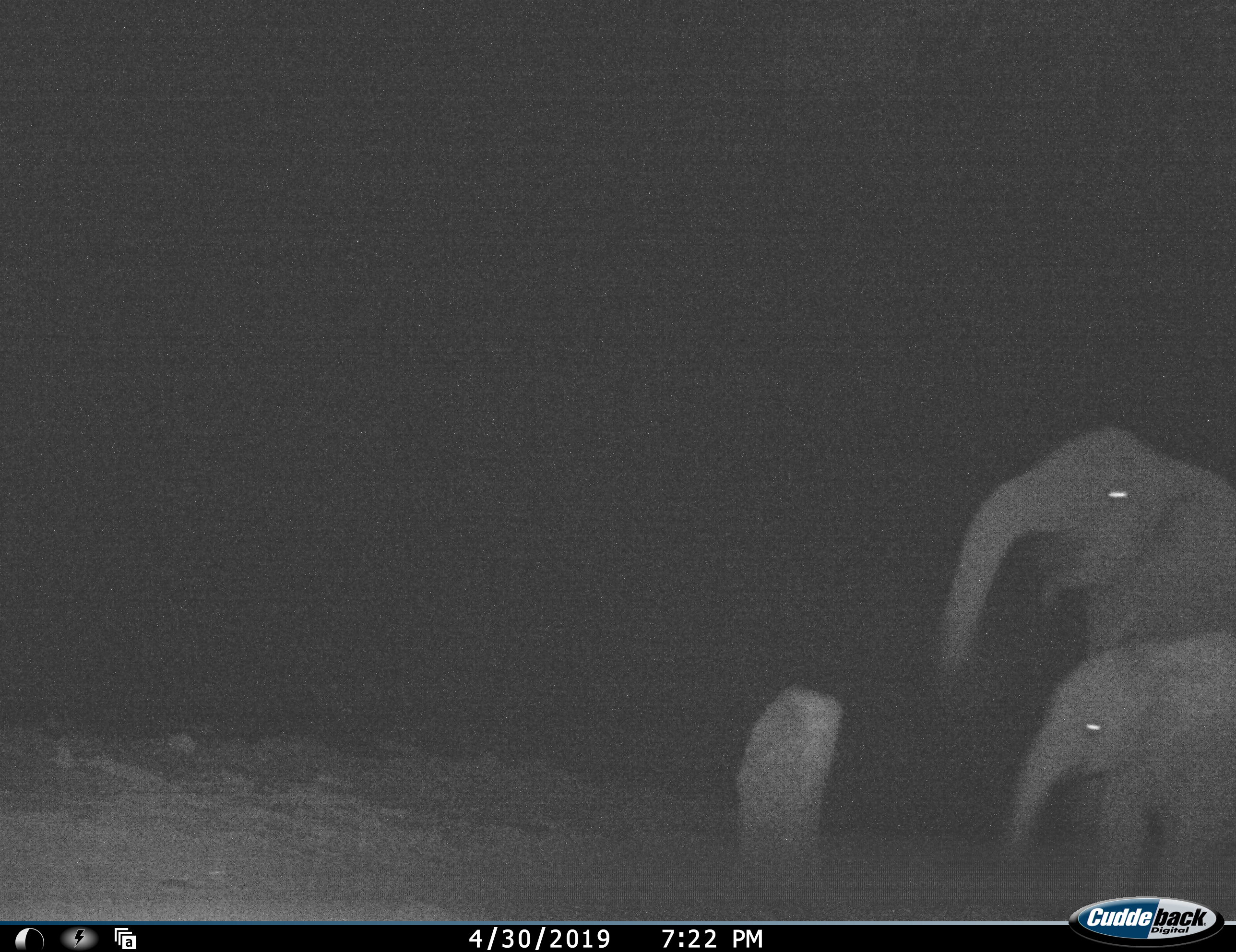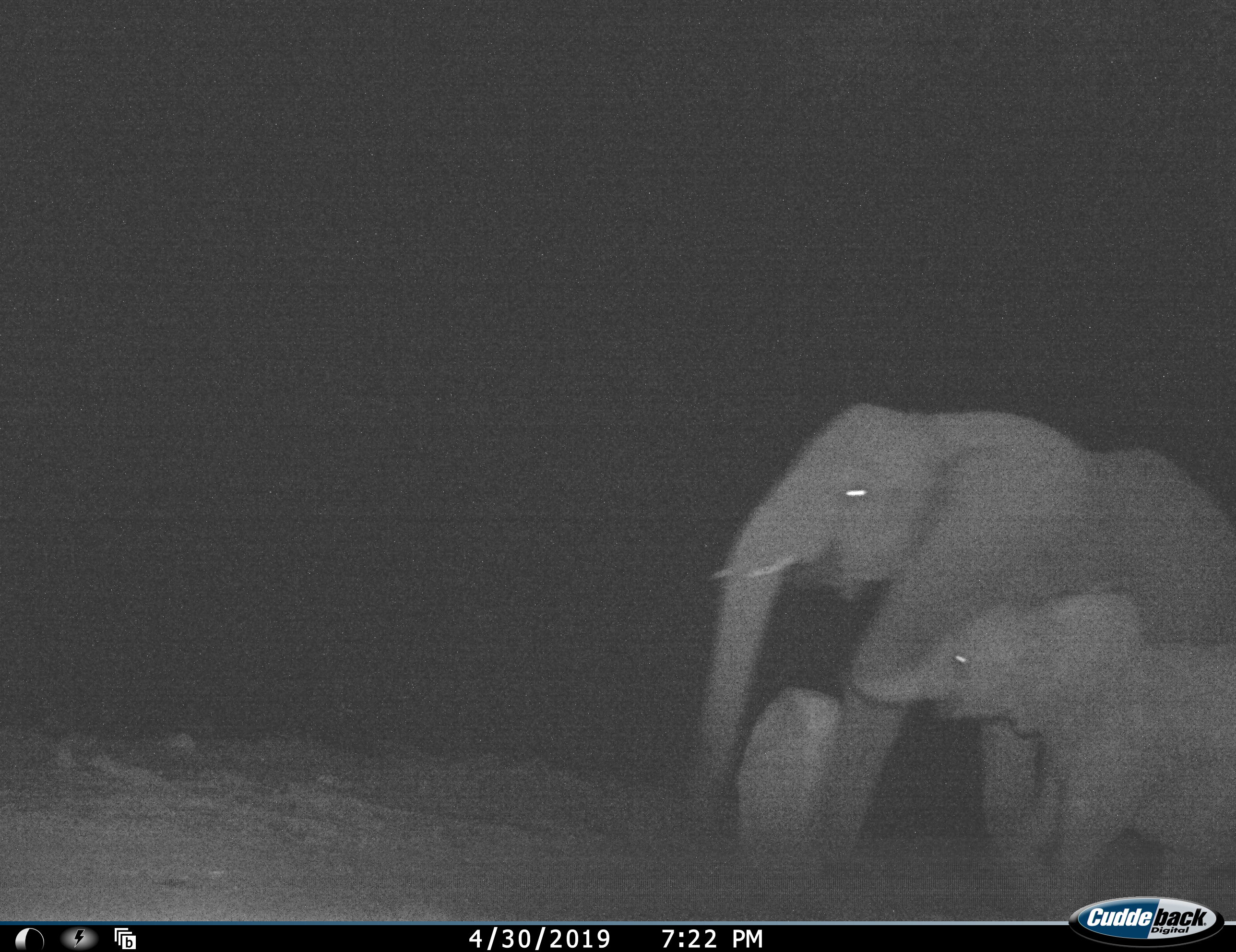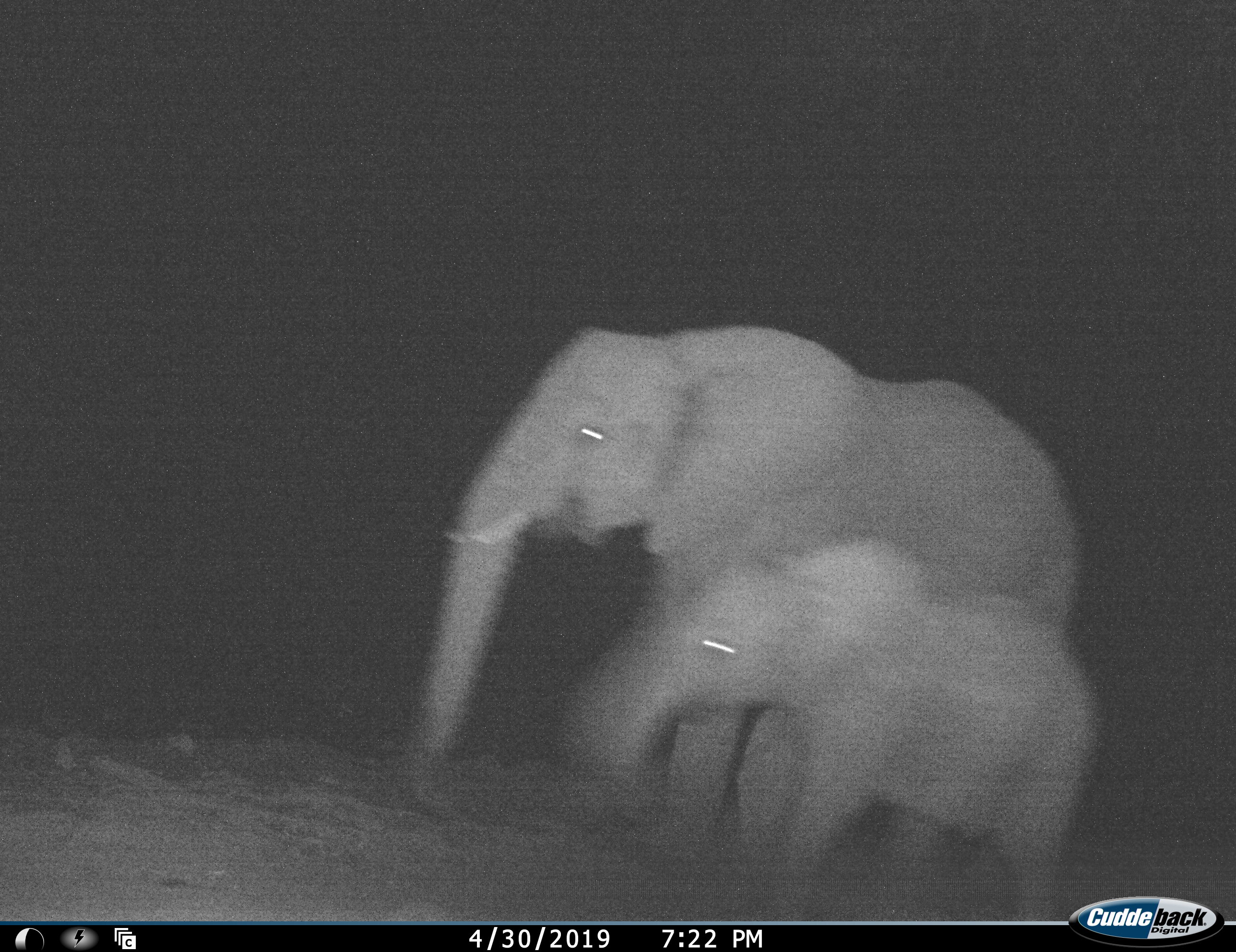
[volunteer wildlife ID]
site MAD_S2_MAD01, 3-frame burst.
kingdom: Animalia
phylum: Chordata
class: Mammalia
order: Proboscidea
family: Elephantidae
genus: Loxodonta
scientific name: Loxodonta africana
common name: african bush elephant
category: elephant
Elephant (african bush elephant) (Loxodonta africana), count 2. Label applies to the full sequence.